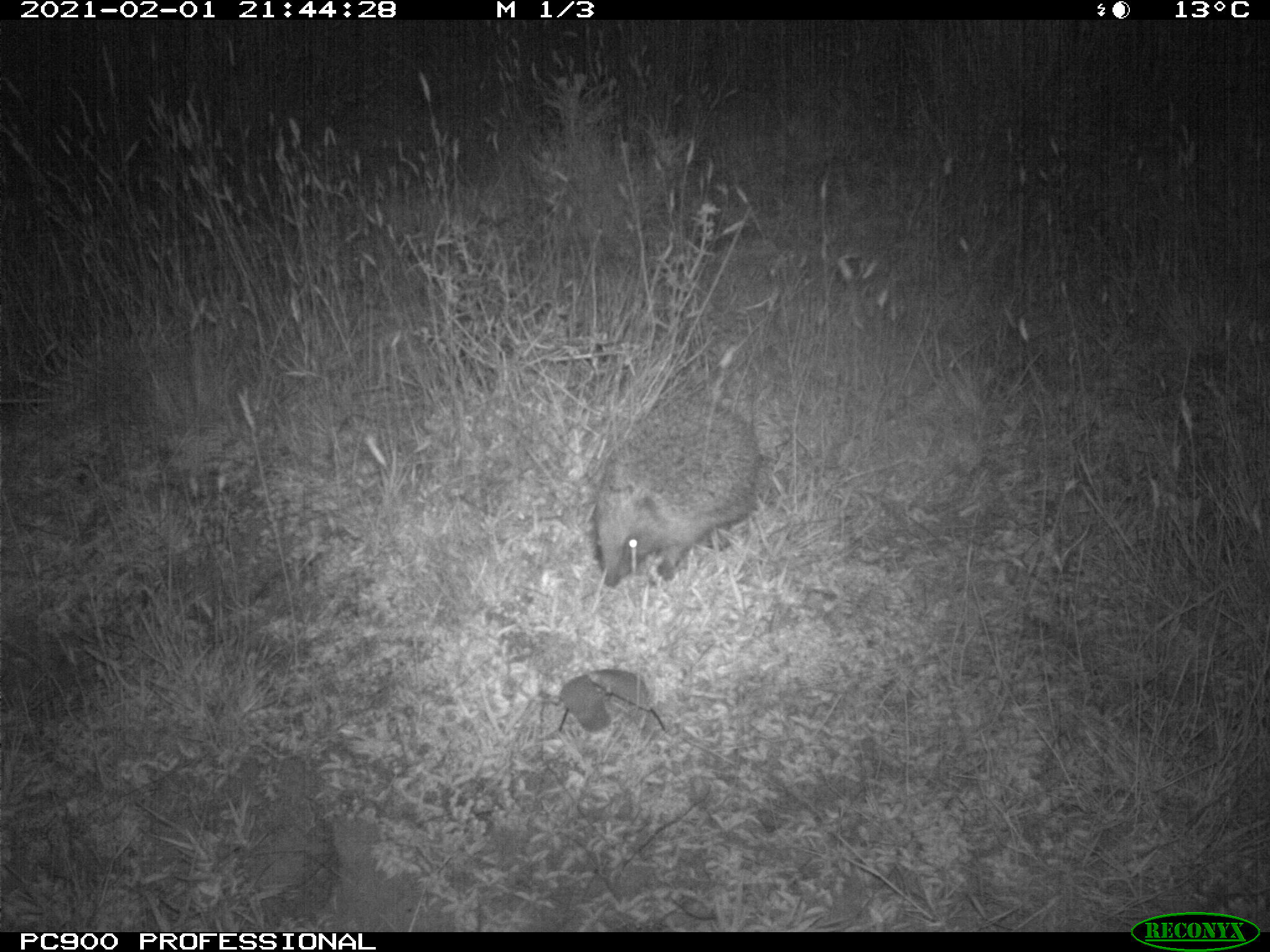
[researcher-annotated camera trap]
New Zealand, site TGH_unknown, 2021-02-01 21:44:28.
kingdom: Animalia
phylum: Chordata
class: Mammalia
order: Eulipotyphla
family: Erinaceidae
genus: Erinaceus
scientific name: Erinaceus europaeus europaeus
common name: european hedgehog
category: hedgehog